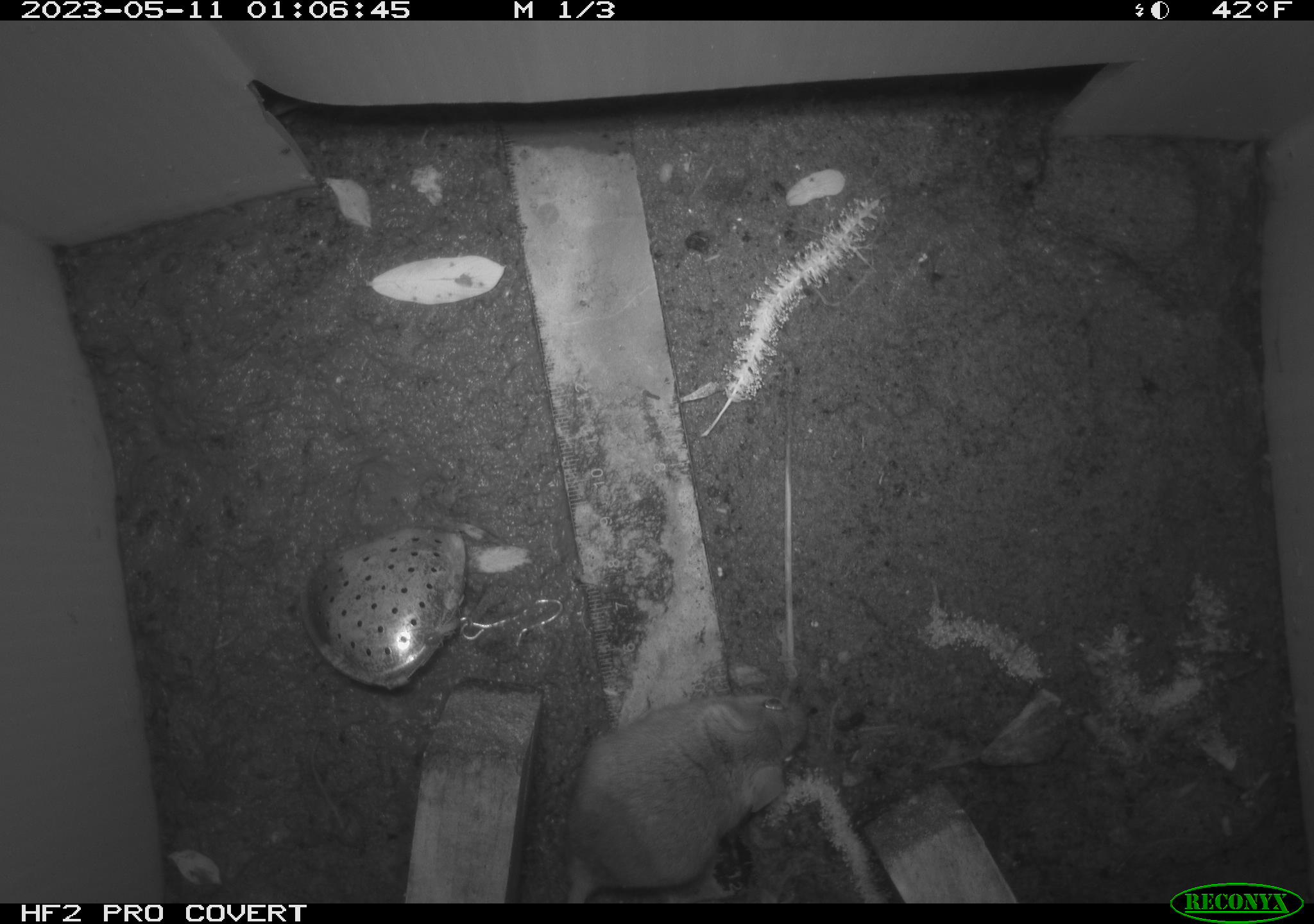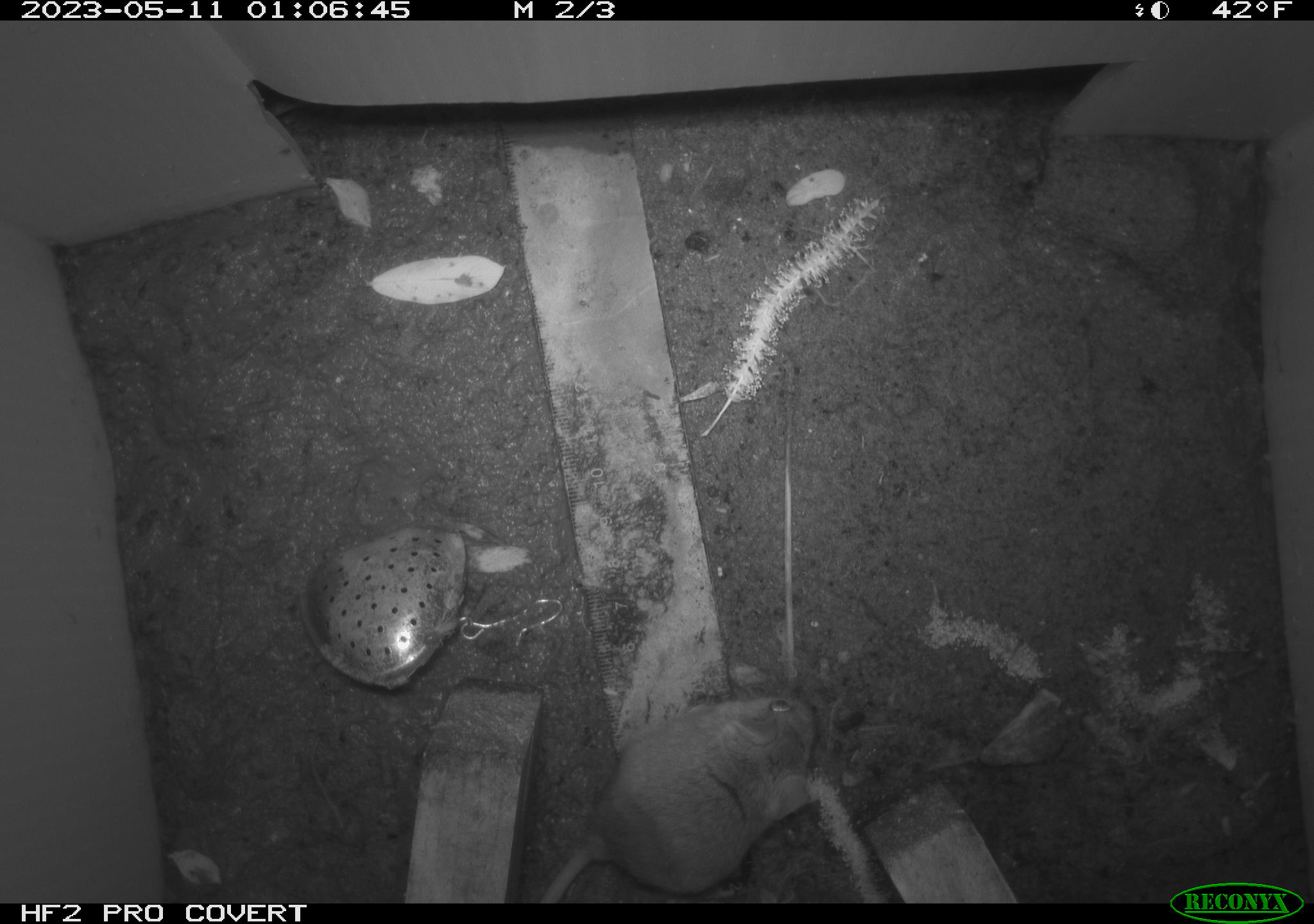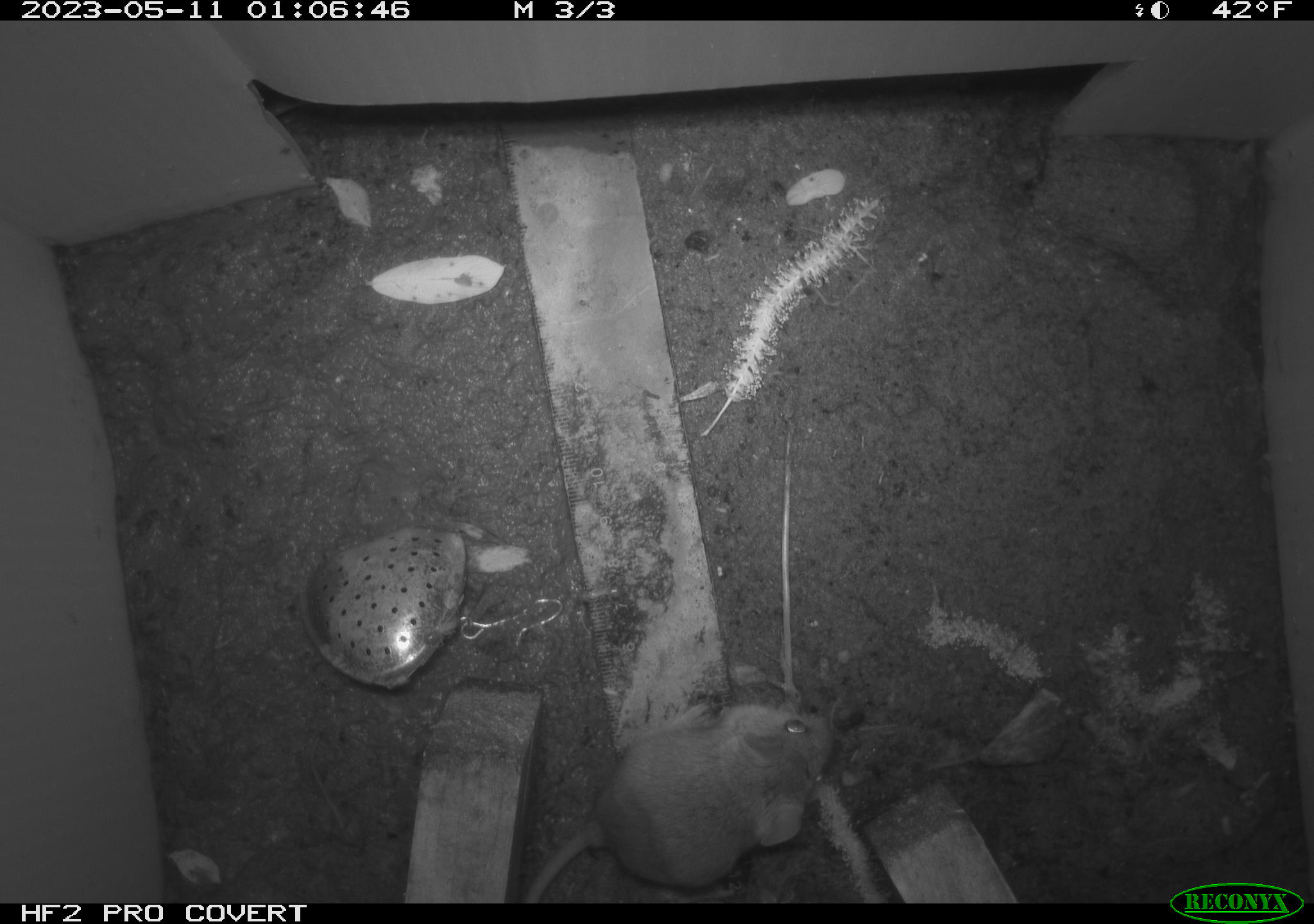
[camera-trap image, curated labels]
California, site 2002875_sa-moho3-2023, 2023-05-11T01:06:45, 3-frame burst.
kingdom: Animalia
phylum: Chordata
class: Mammalia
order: Rodentia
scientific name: Rodentia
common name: mouse species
Mouse species (Rodentia).